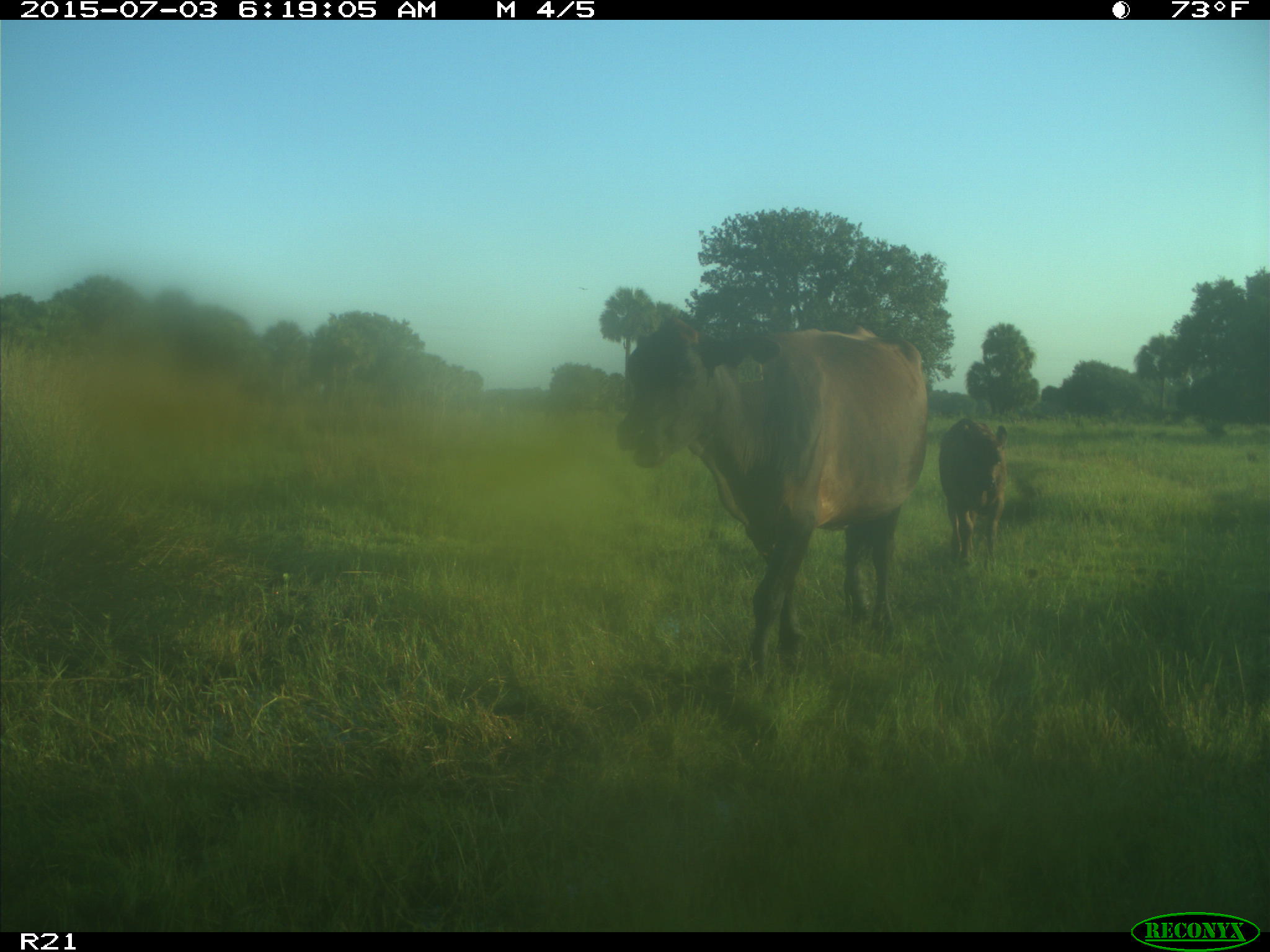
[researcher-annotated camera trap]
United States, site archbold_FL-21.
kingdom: Animalia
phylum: Chordata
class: Mammalia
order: Artiodactyla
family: Bovidae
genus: Bos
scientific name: Bos taurus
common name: domestic cow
Bos taurus (domestic cow).